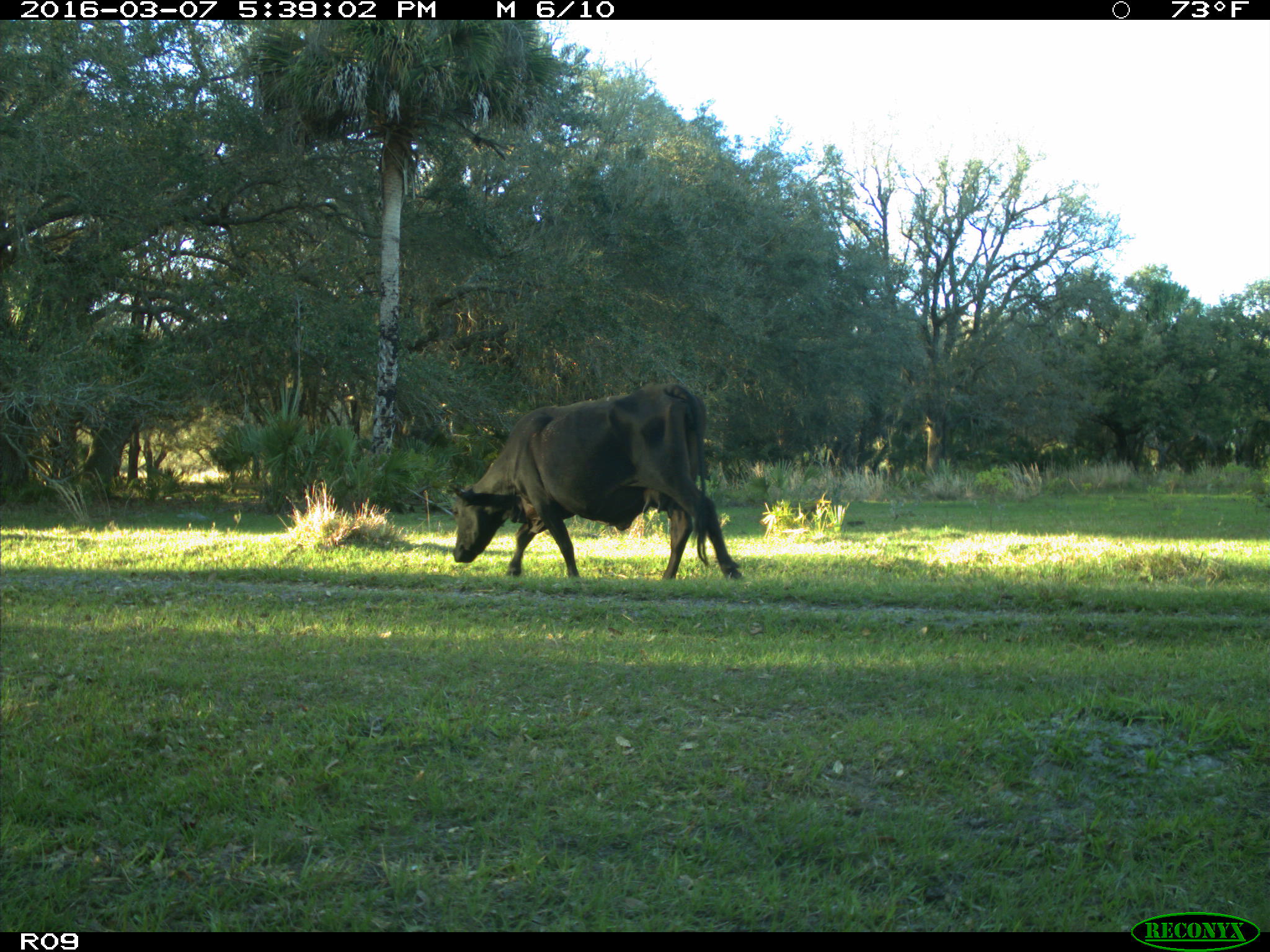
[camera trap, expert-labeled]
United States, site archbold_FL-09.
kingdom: Animalia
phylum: Chordata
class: Mammalia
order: Artiodactyla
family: Bovidae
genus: Bos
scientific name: Bos taurus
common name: domestic cow